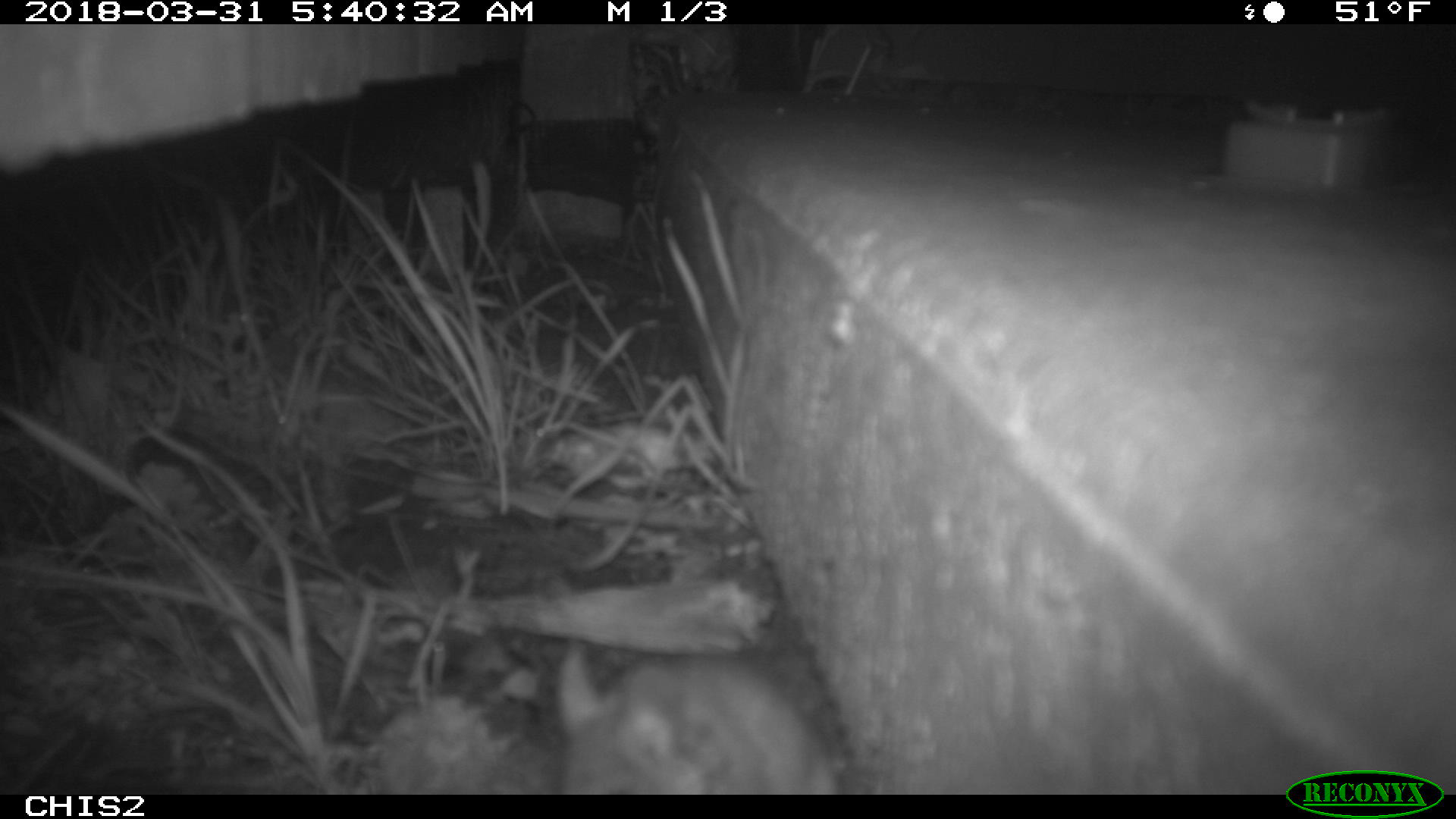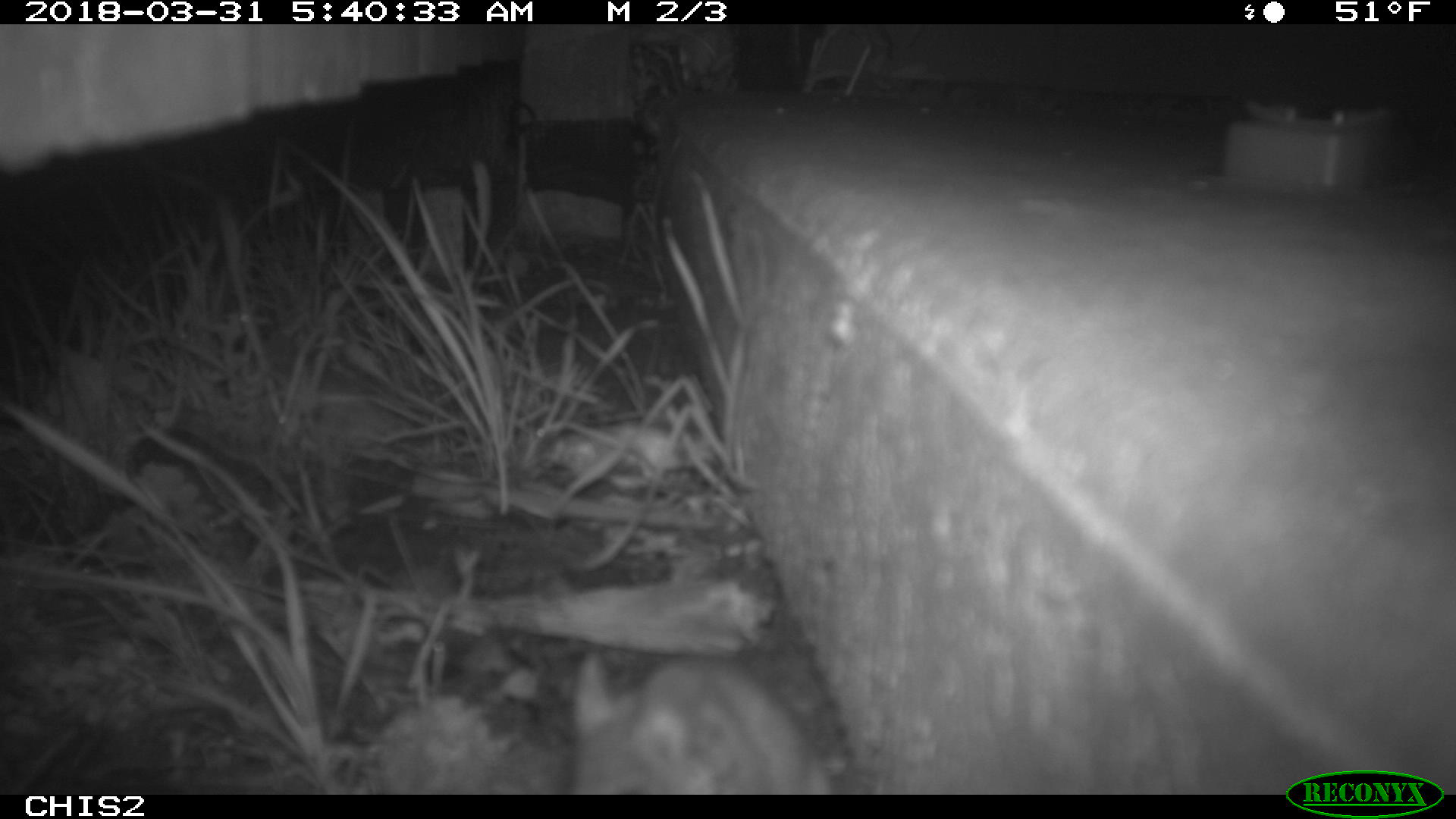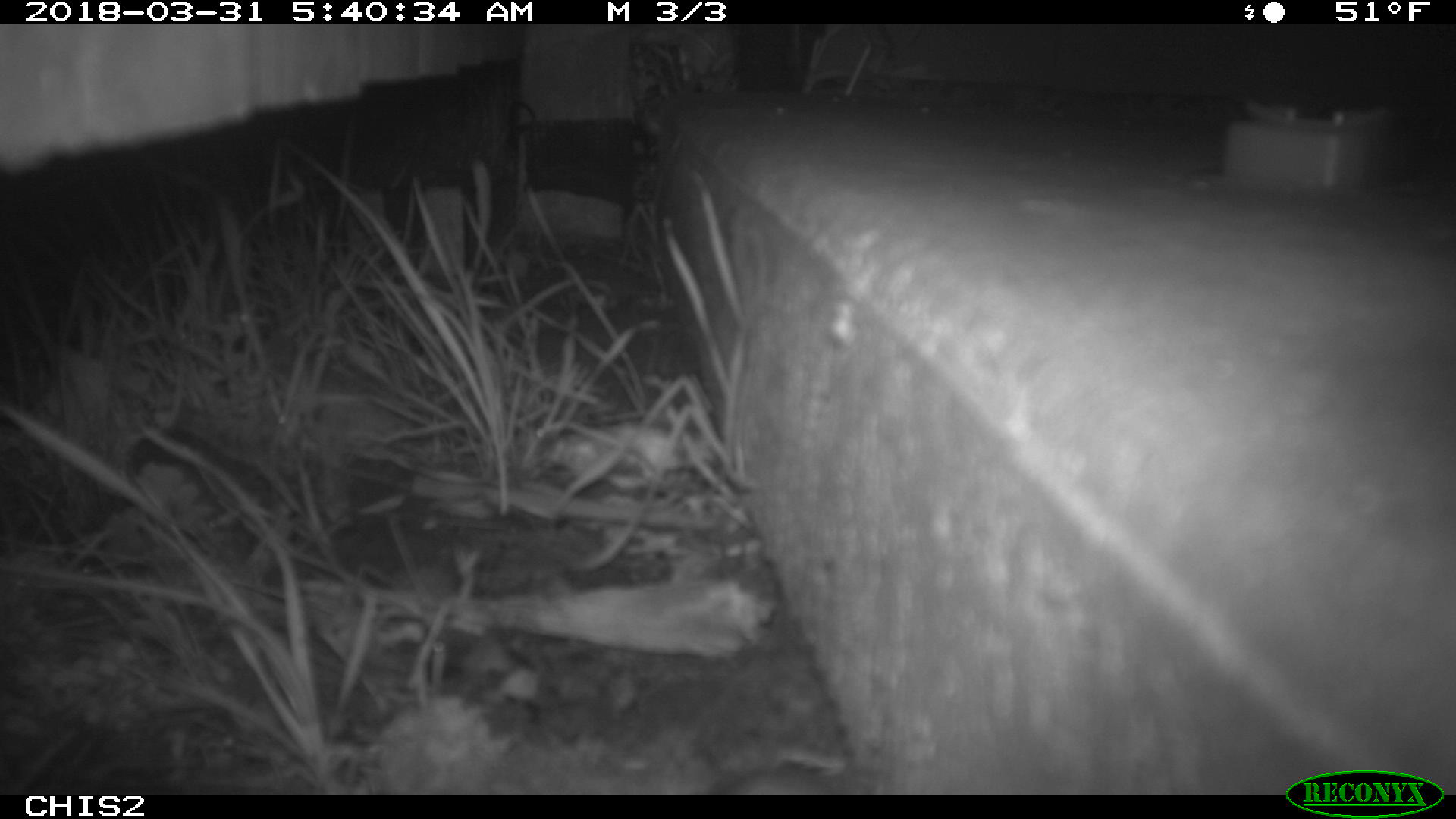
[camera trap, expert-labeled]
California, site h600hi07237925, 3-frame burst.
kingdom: Animalia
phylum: Chordata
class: Mammalia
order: Rodentia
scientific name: Rodentia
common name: rodent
Rodent (Rodentia).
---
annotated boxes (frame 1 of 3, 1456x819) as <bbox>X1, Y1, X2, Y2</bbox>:
rodent: <bbox>557, 638, 833, 793</bbox>